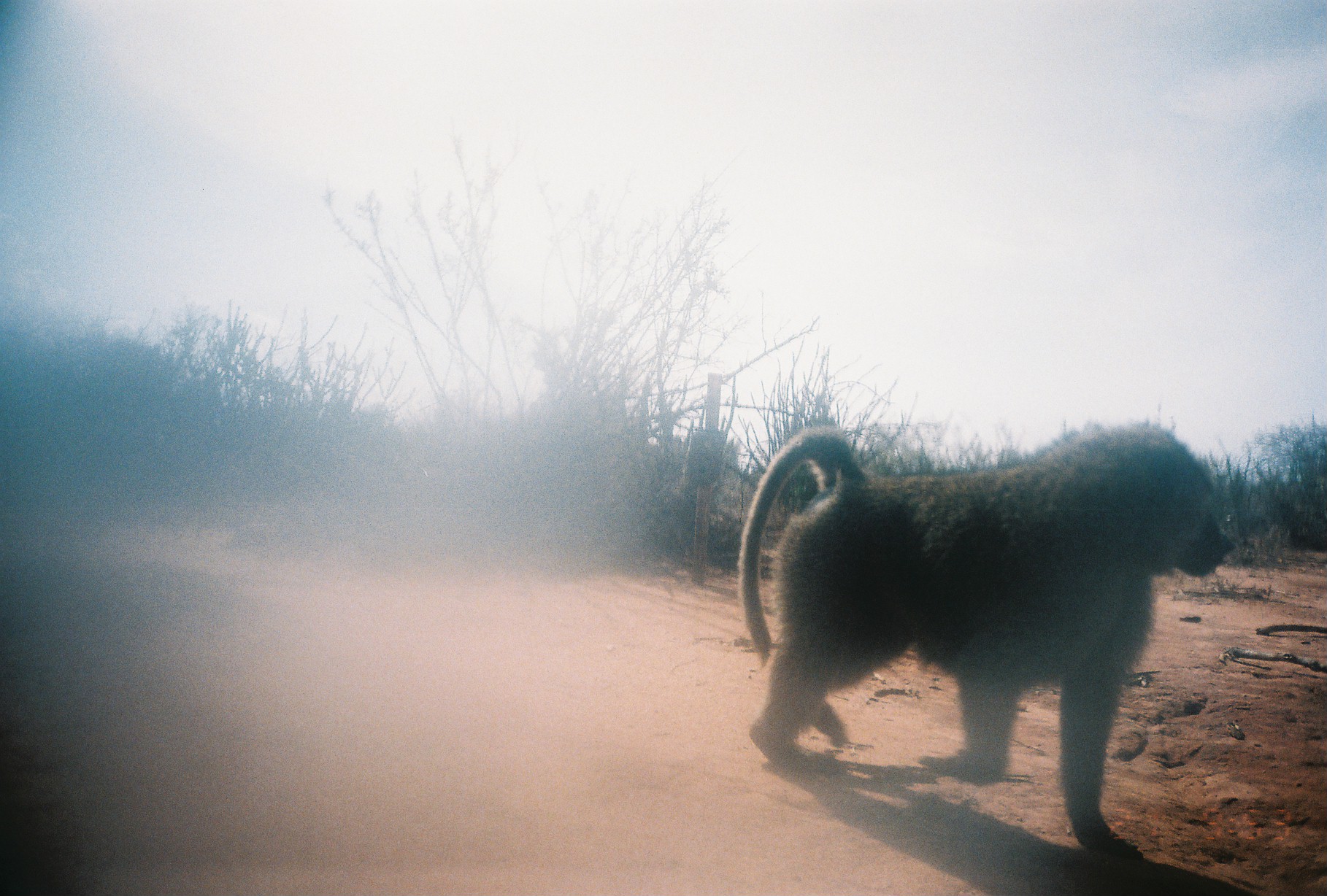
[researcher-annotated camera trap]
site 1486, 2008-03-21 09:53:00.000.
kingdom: Animalia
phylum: Chordata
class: Mammalia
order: Primates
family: Cercopithecidae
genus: Papio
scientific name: Papio anubis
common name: olive baboon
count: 1